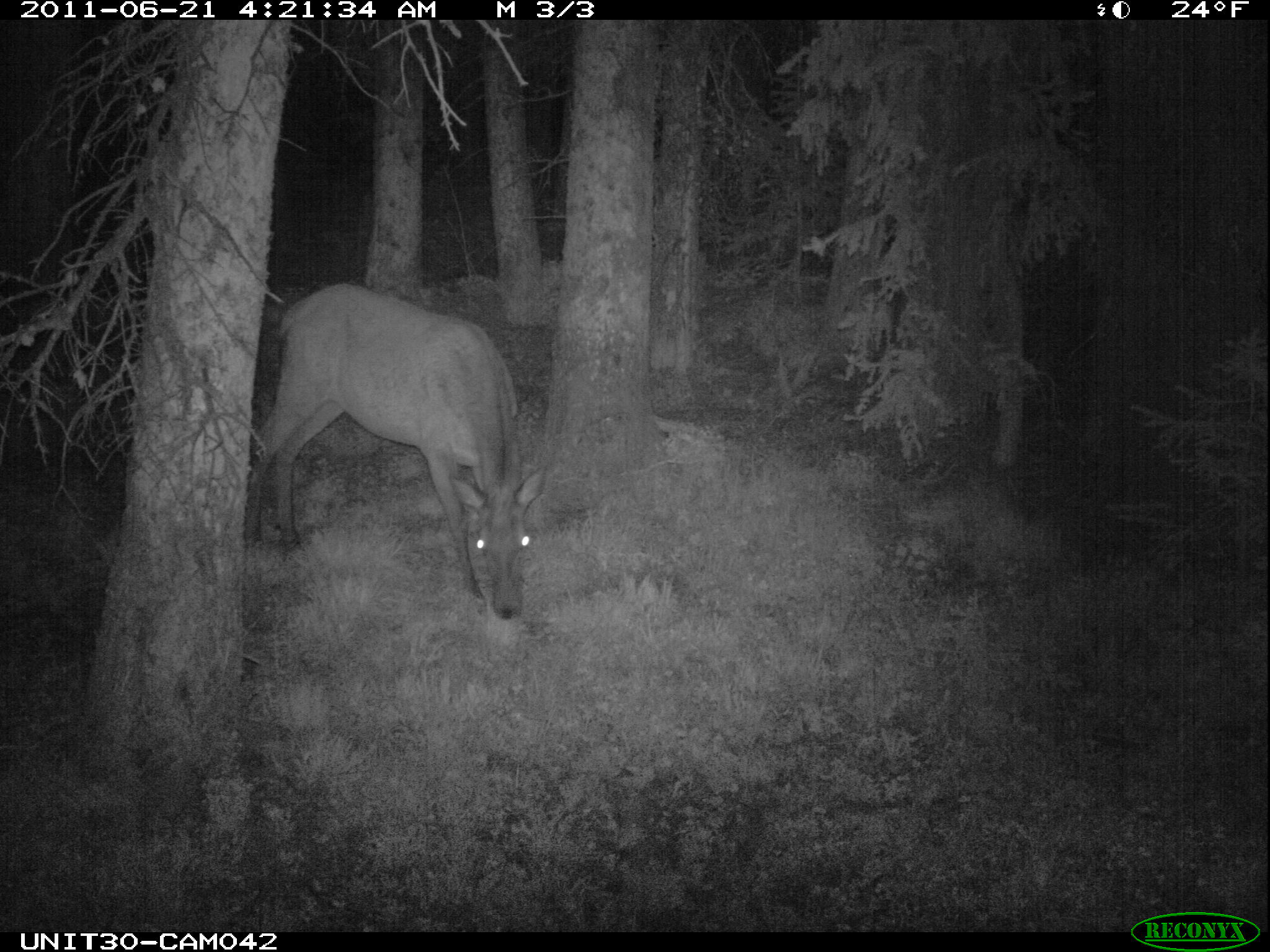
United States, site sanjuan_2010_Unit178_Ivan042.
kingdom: Animalia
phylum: Chordata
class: Mammalia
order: Artiodactyla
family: Cervidae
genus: Cervus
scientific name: Cervus elaphus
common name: red deer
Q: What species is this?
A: Cervus elaphus (red deer).